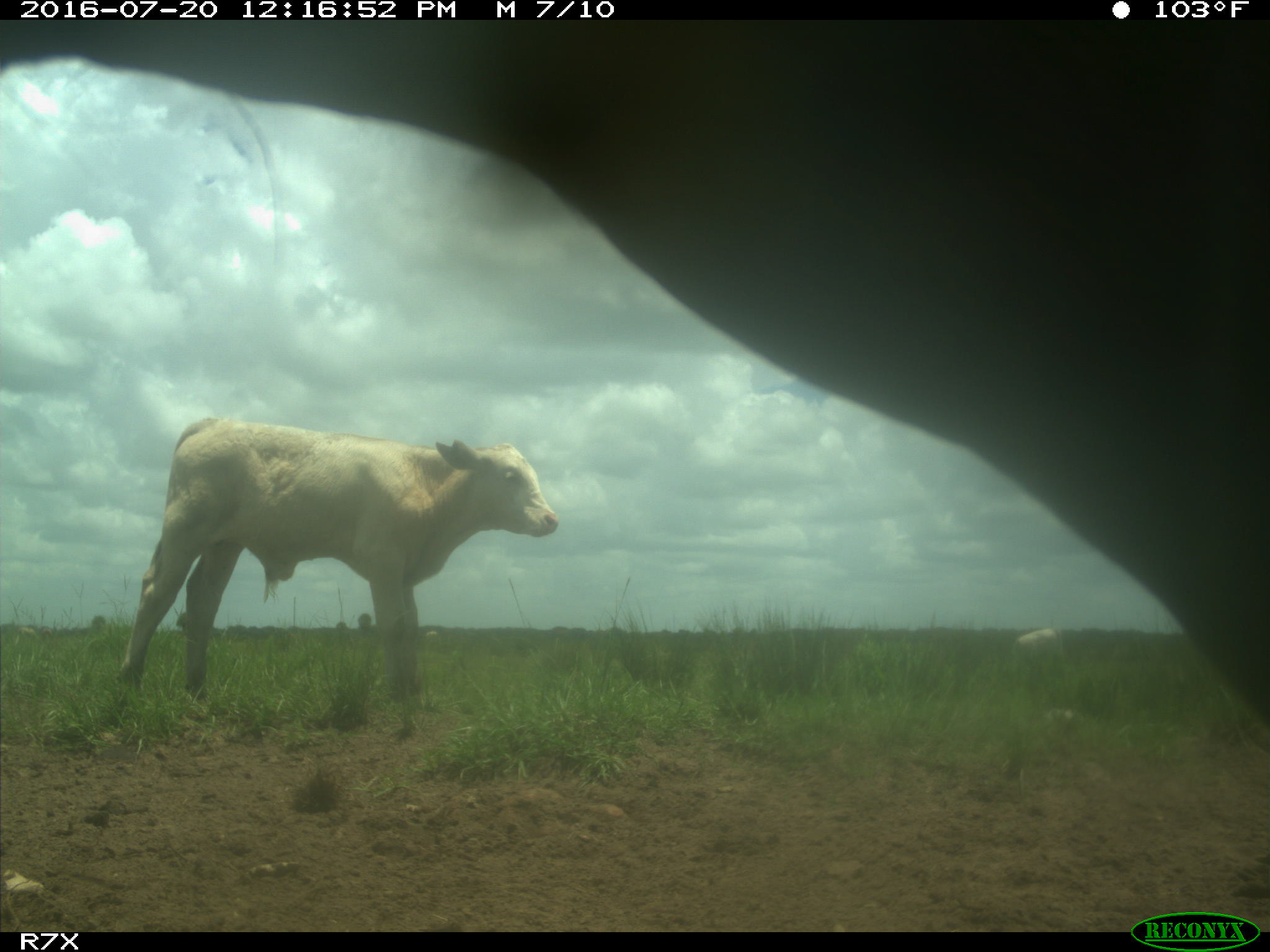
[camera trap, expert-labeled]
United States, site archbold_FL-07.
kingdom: Animalia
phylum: Chordata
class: Mammalia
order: Artiodactyla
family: Bovidae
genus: Bos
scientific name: Bos taurus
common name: domestic cow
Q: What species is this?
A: Bos taurus (domestic cow).